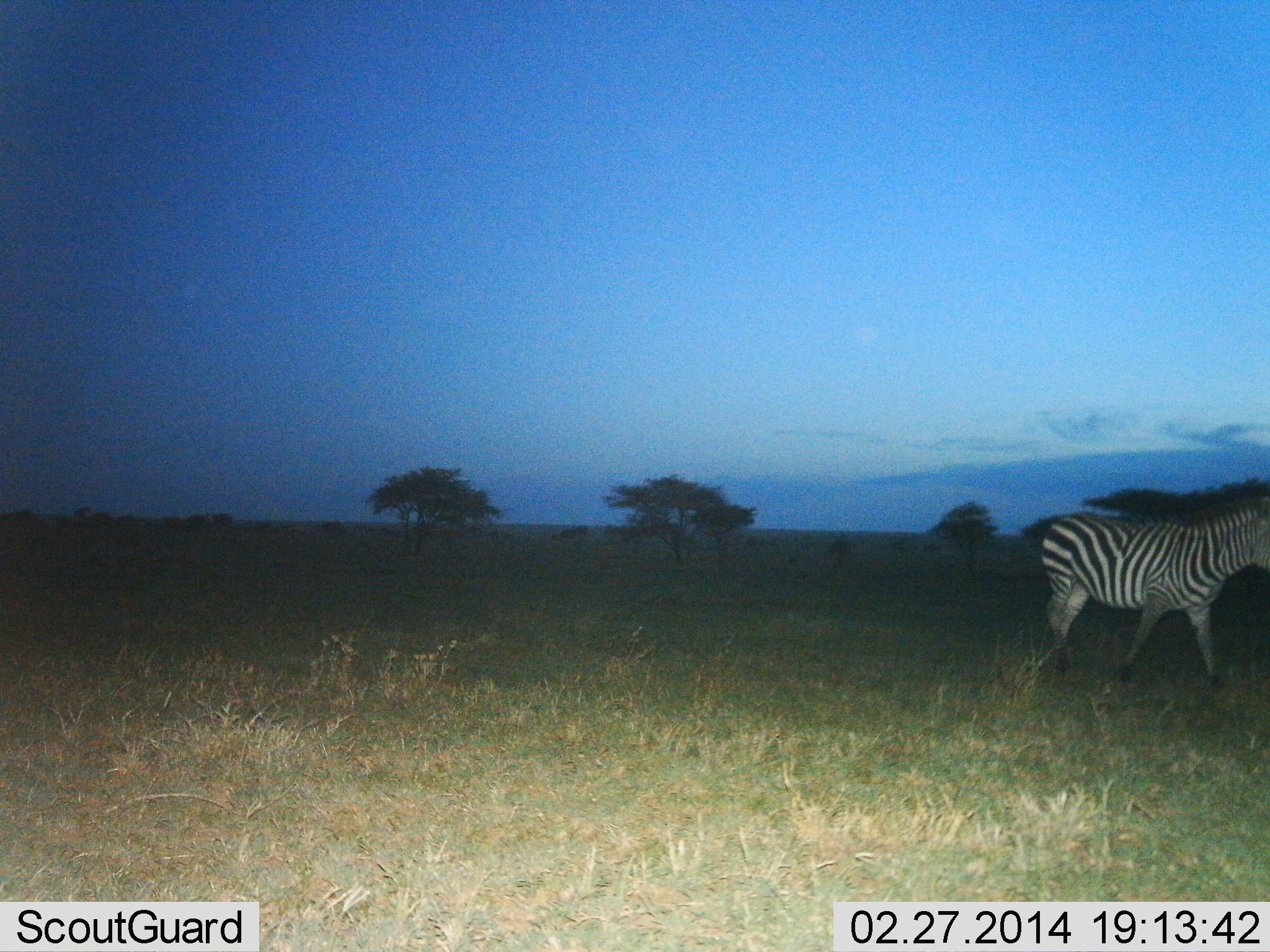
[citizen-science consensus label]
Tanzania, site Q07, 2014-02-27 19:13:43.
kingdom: Animalia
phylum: Chordata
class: Mammalia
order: Perissodactyla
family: Equidae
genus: Equus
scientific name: Equus quagga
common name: plains zebra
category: zebra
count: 1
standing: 40%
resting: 0%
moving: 60%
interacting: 0%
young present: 0%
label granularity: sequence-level